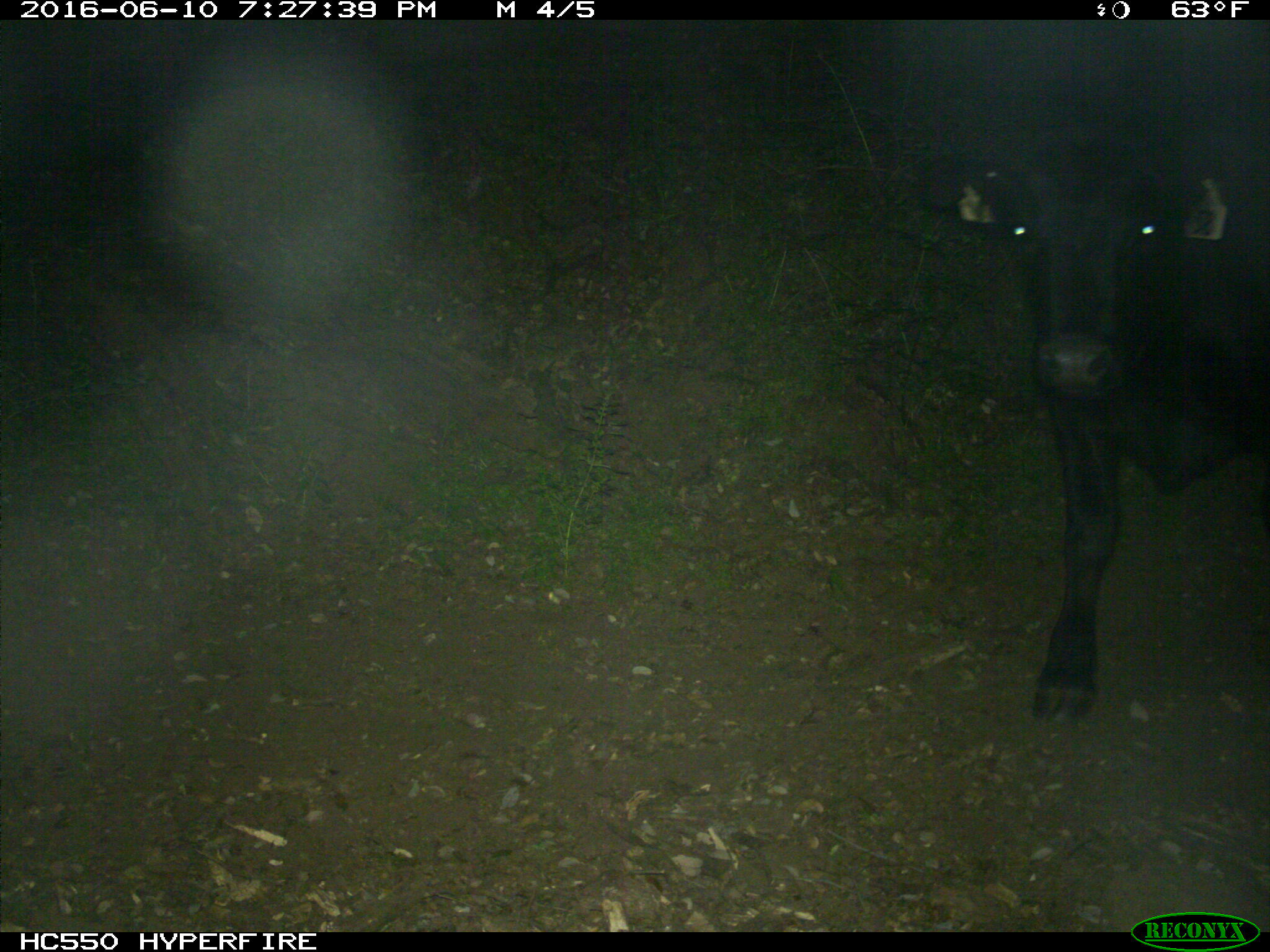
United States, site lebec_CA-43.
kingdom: Animalia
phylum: Chordata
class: Mammalia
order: Artiodactyla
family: Bovidae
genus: Bos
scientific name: Bos taurus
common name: domestic cow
Bos taurus (domestic cow).